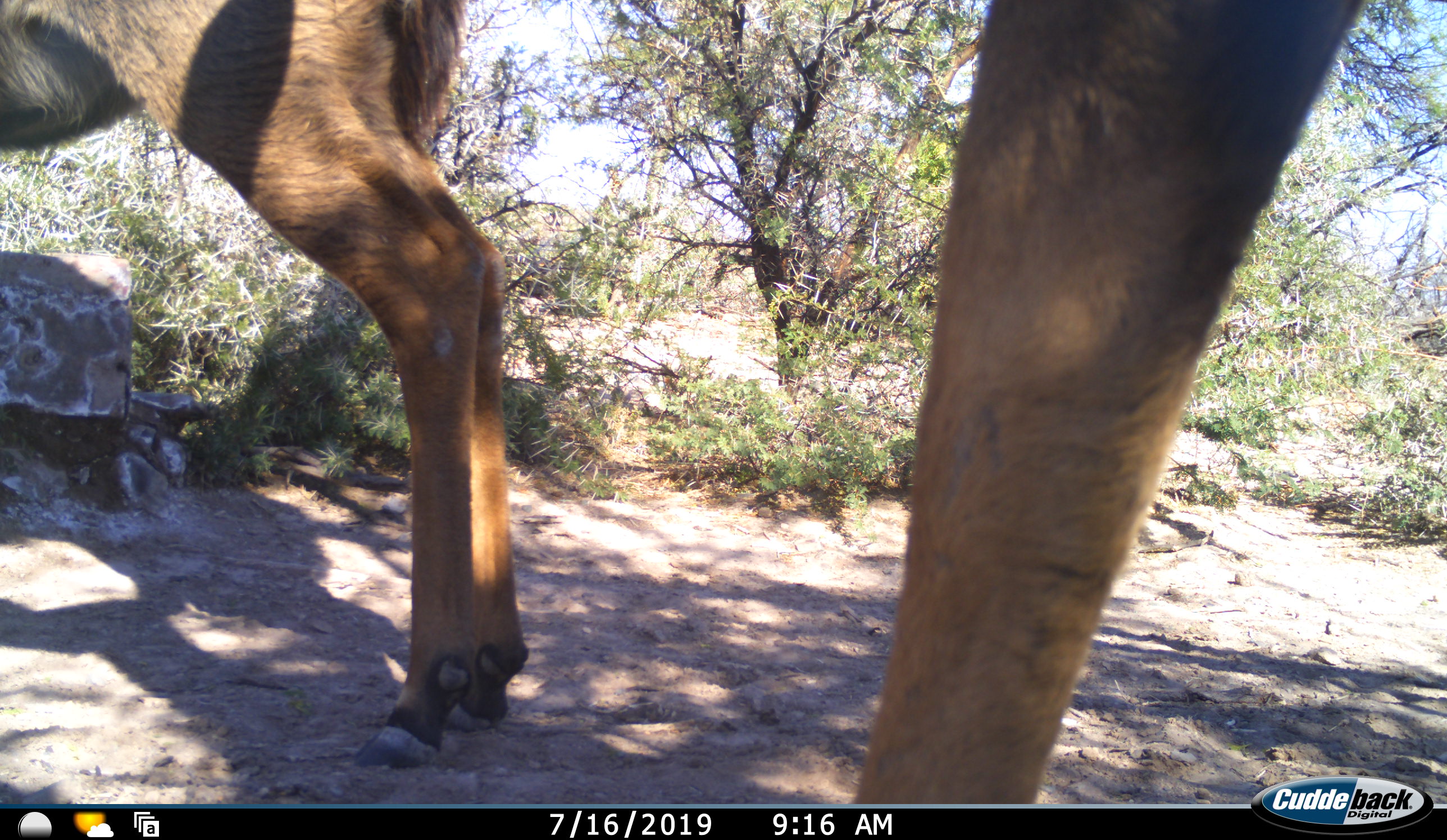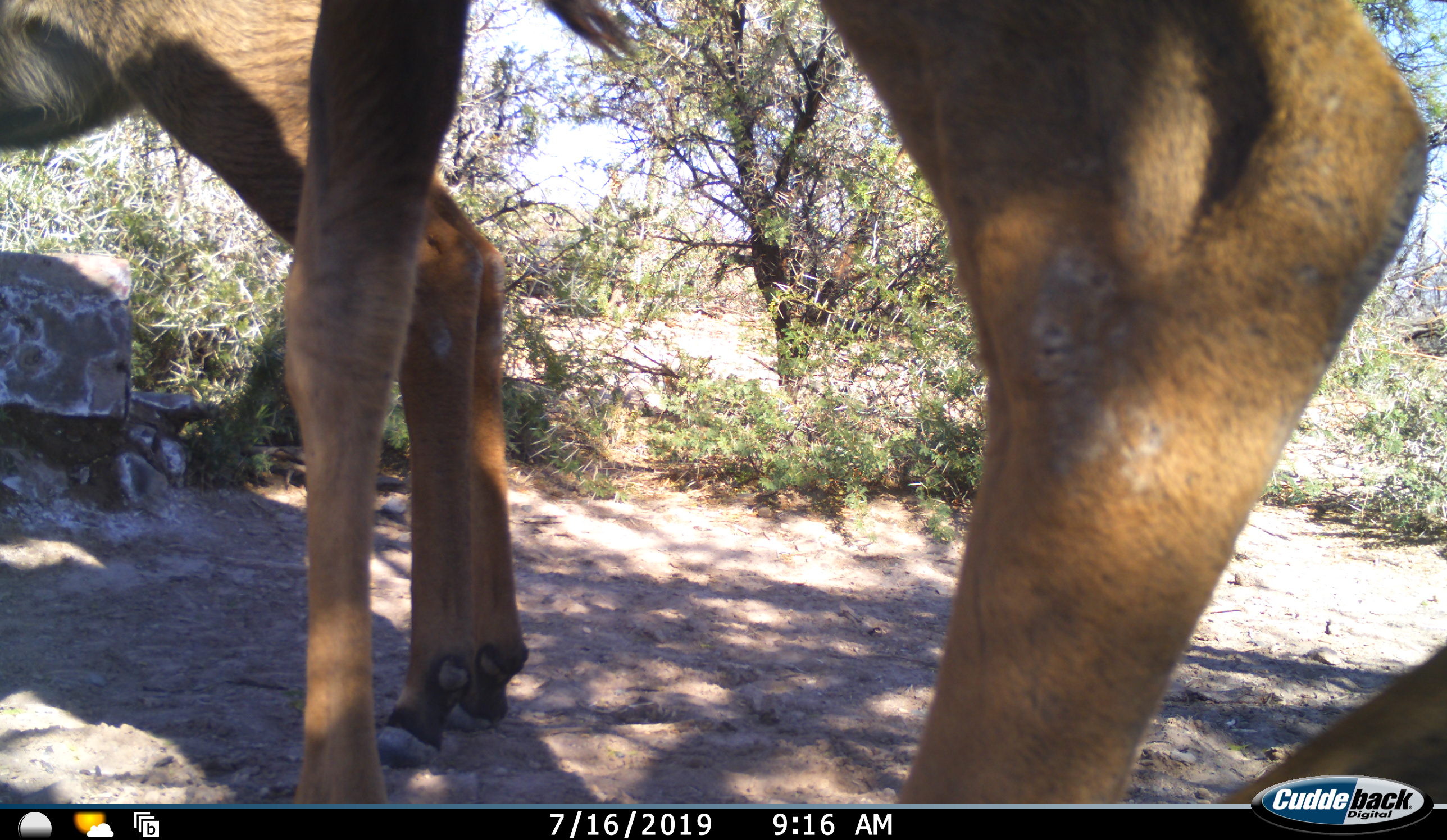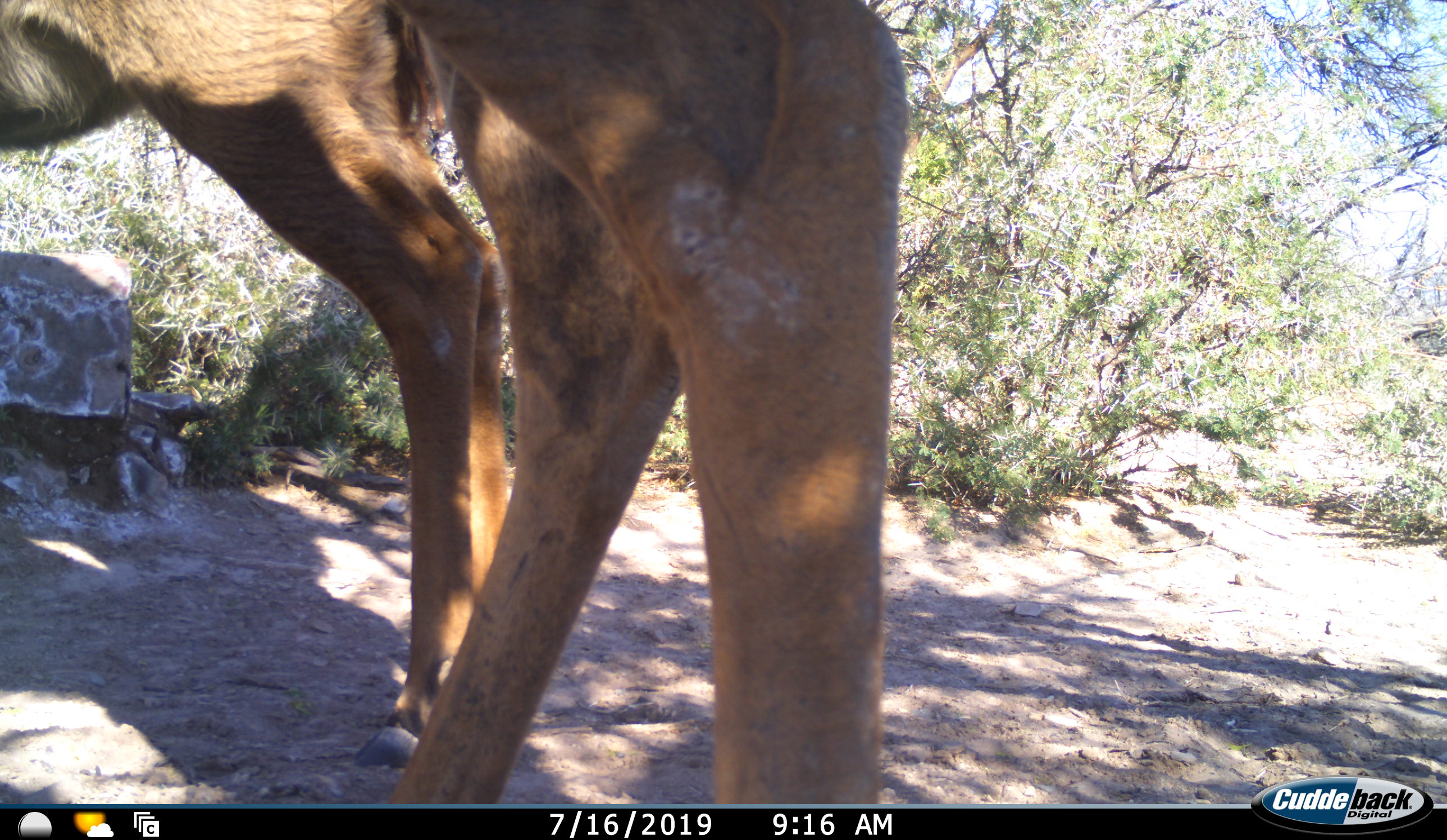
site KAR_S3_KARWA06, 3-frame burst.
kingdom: Animalia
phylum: Chordata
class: Mammalia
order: Artiodactyla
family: Bovidae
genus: Tragelaphus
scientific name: Tragelaphus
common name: kudu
Kudu (Tragelaphus), count 2. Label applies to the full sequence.